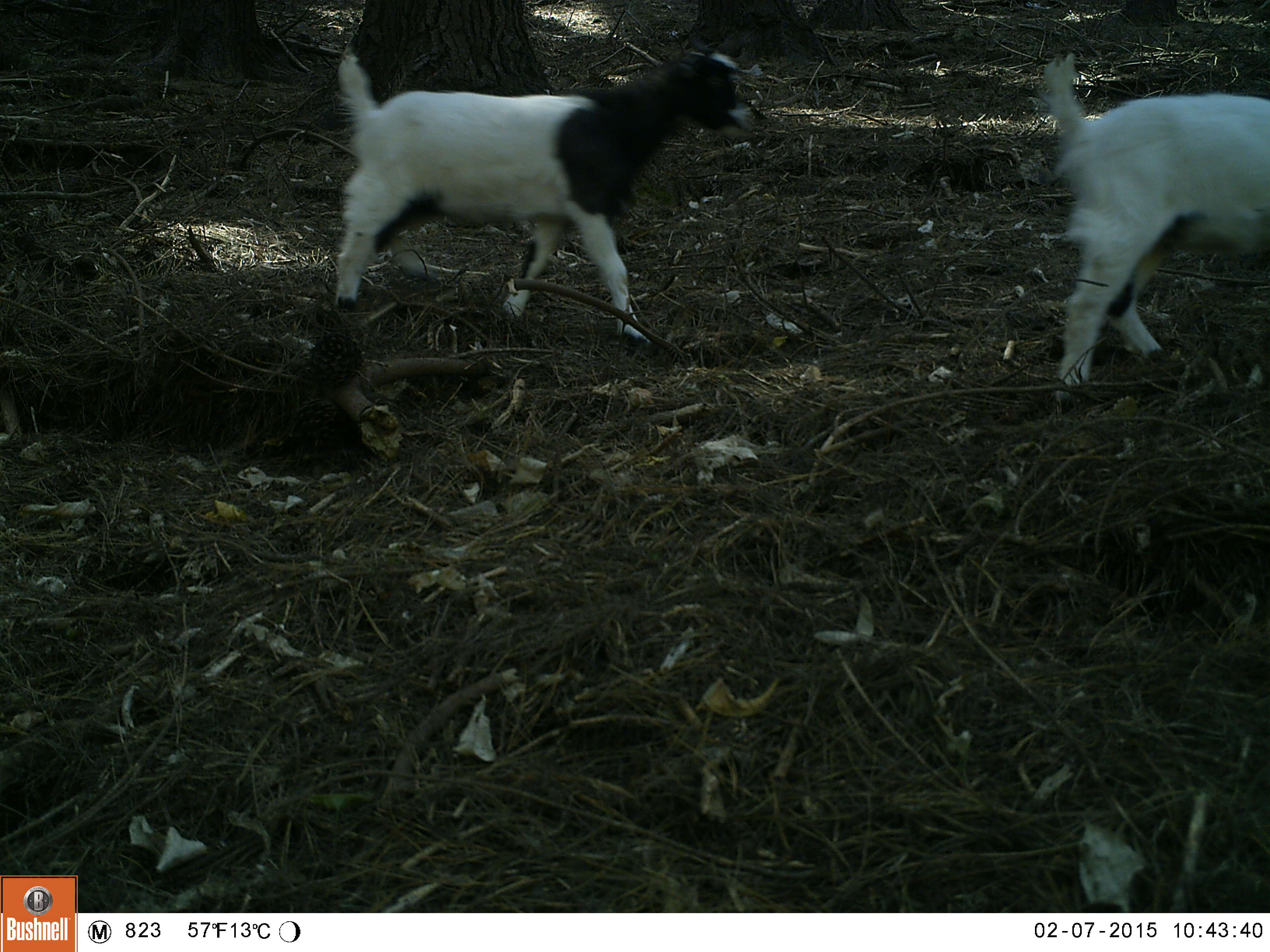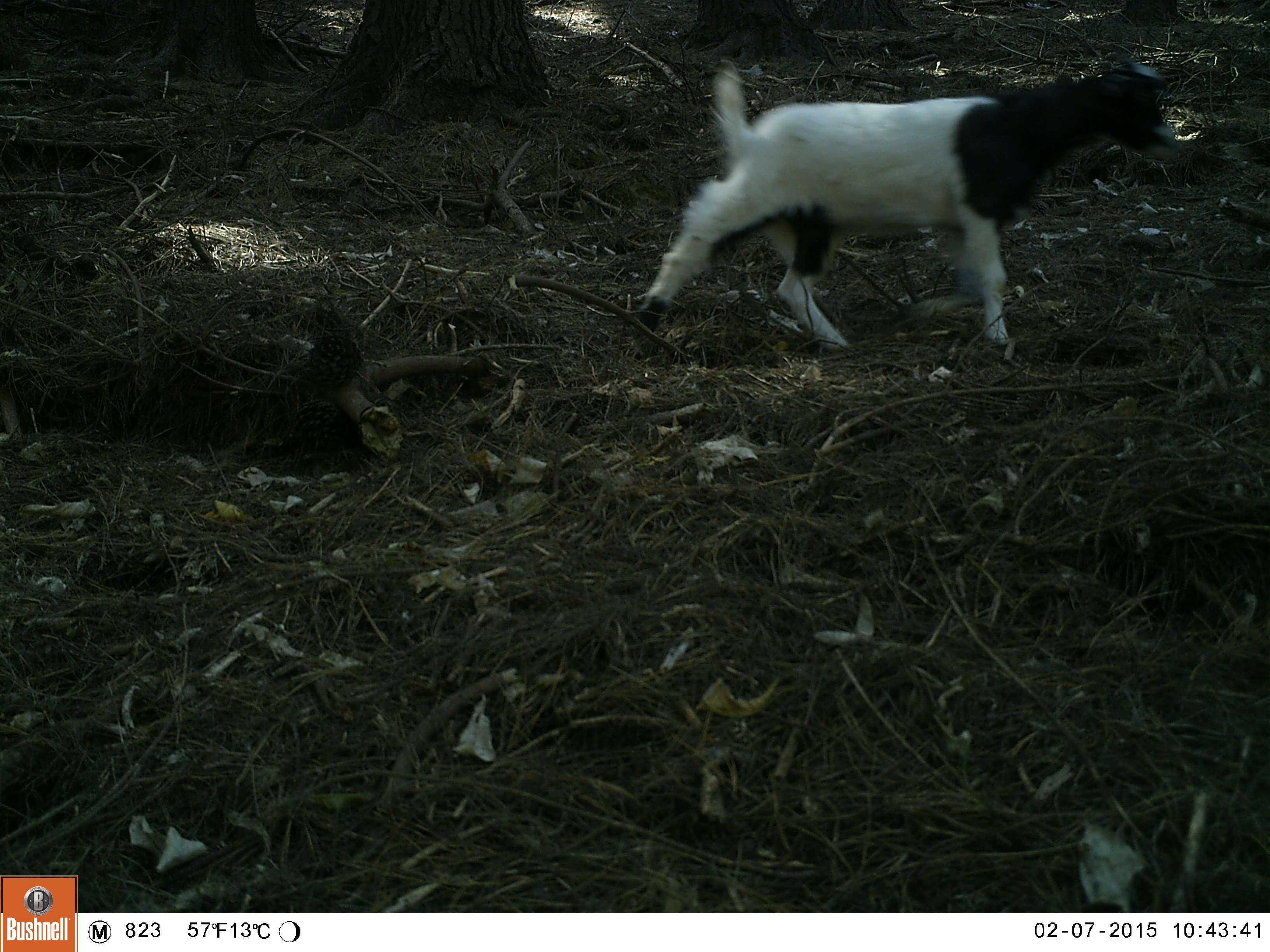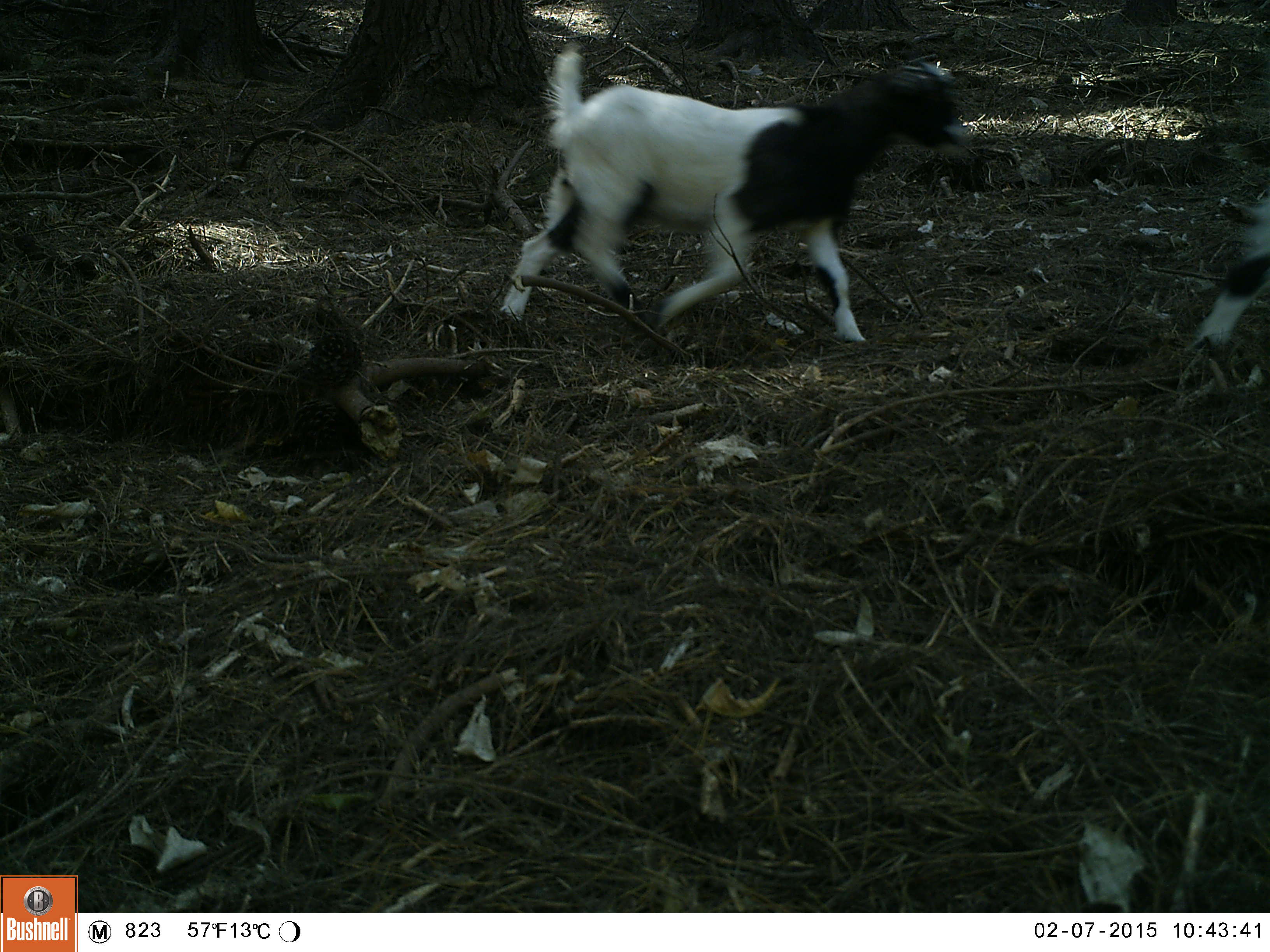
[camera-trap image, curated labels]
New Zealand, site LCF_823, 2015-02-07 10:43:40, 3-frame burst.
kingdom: Animalia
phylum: Chordata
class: Mammalia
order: Artiodactyla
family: Bovidae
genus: Capra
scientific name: Capra hircus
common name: goat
Goat (Capra hircus).